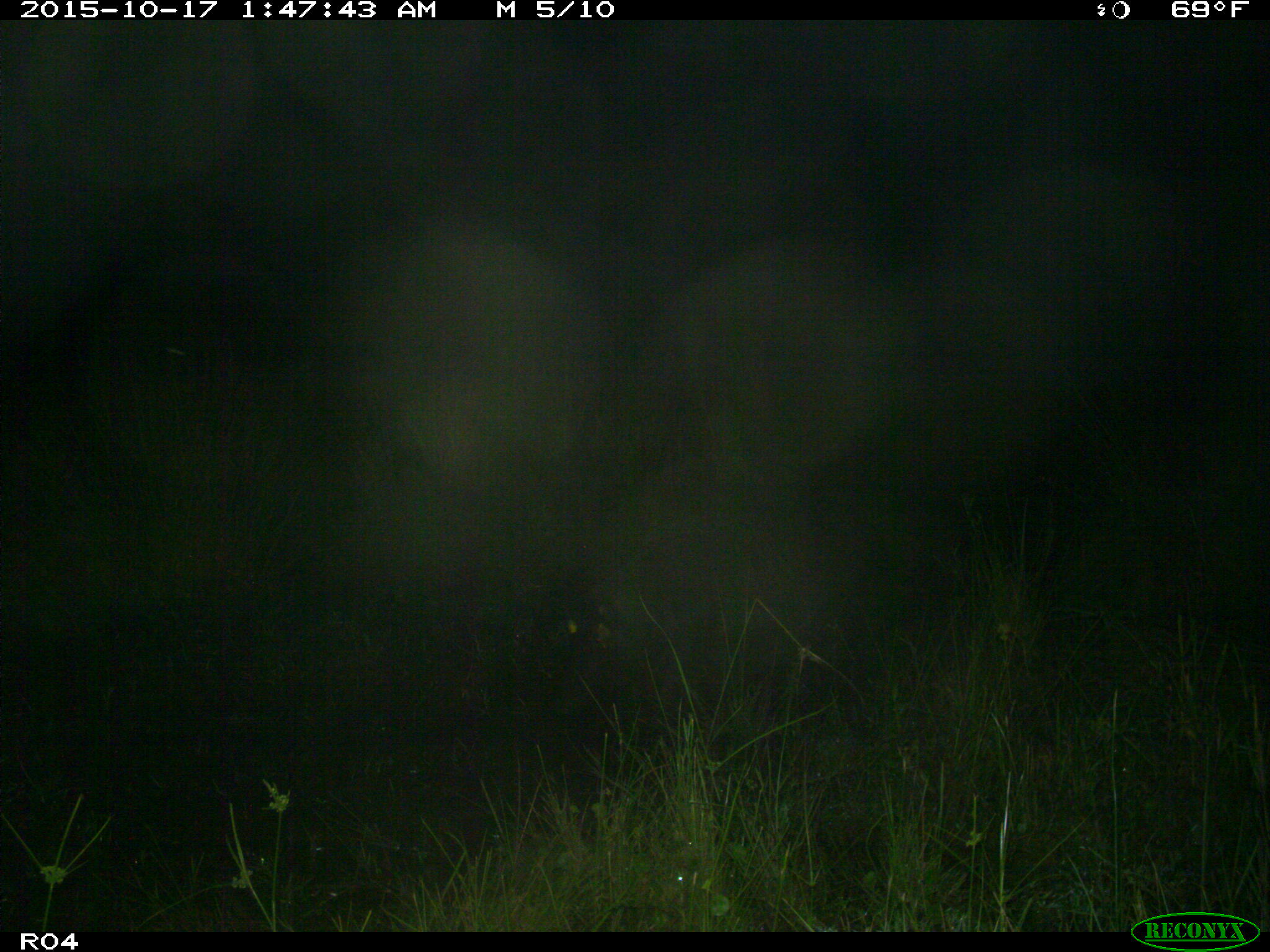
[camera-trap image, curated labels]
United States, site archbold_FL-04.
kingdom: Animalia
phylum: Chordata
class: Mammalia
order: Artiodactyla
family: Suidae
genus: Sus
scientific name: Sus scrofa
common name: wild boar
Sus scrofa (wild boar).